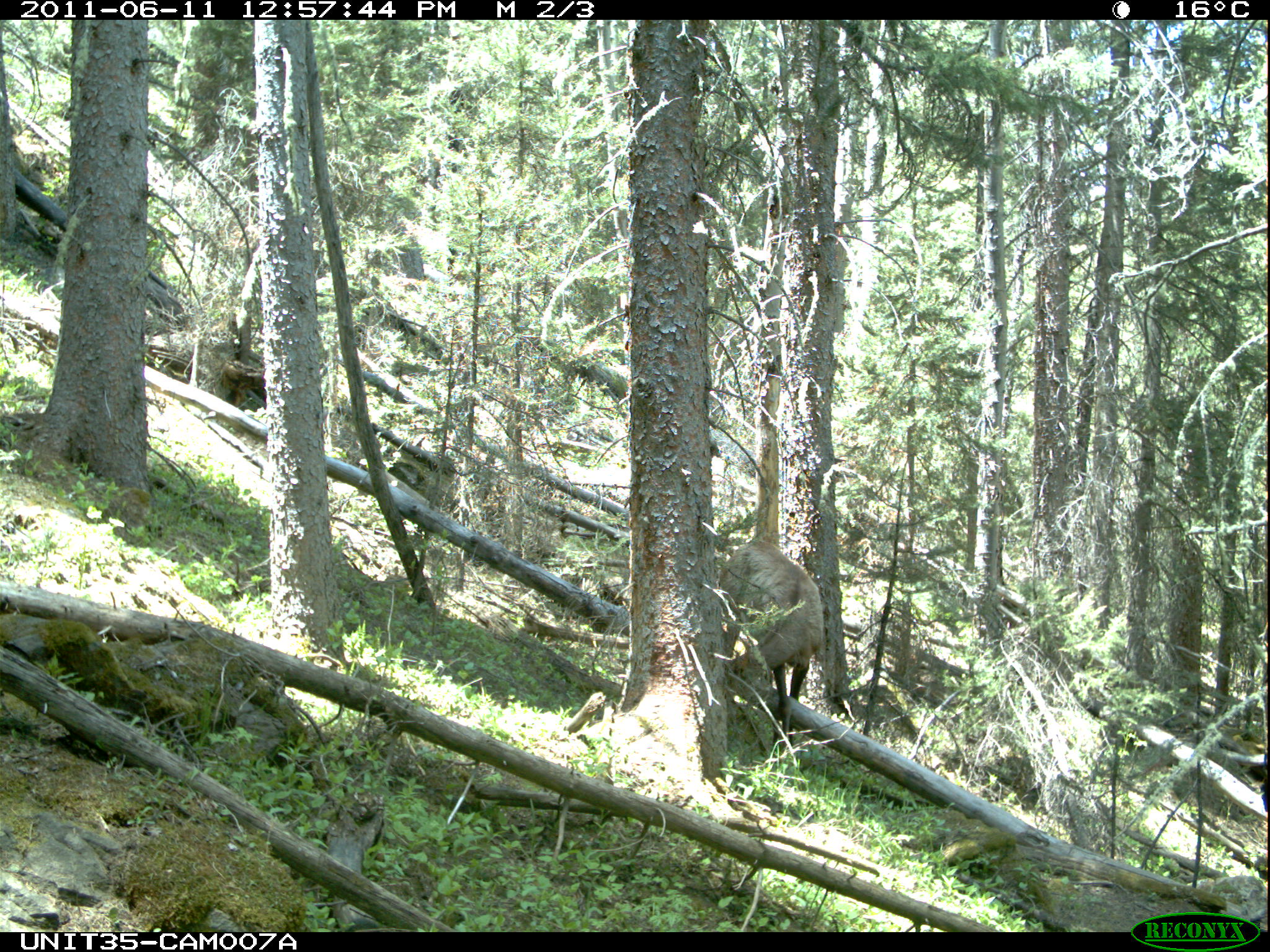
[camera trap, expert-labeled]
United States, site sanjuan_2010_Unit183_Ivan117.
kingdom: Animalia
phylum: Chordata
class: Mammalia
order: Artiodactyla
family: Cervidae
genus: Cervus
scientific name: Cervus elaphus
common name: red deer